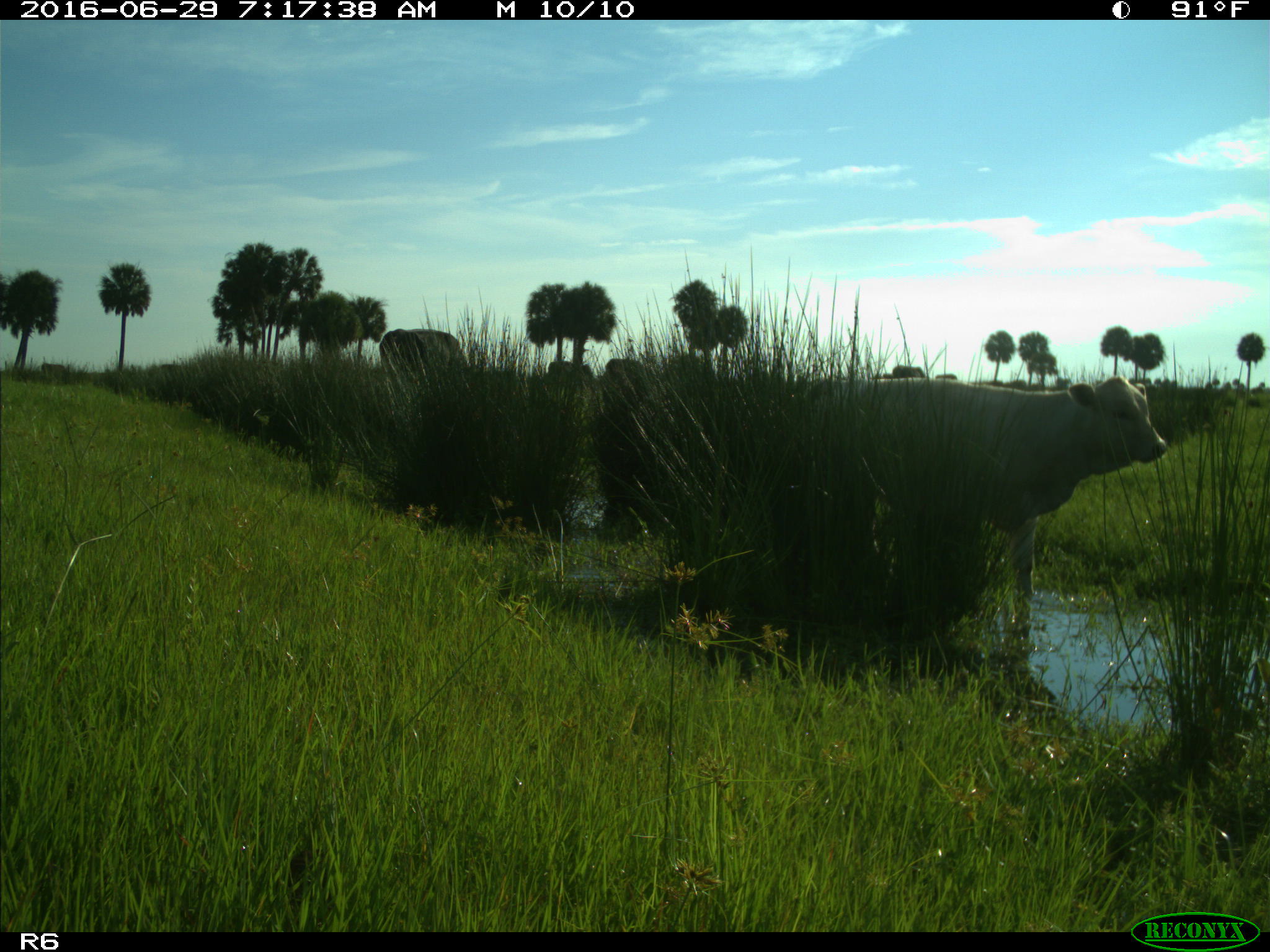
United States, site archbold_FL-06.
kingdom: Animalia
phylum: Chordata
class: Mammalia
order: Artiodactyla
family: Bovidae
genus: Bos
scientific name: Bos taurus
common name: domestic cow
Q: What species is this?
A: Bos taurus (domestic cow).